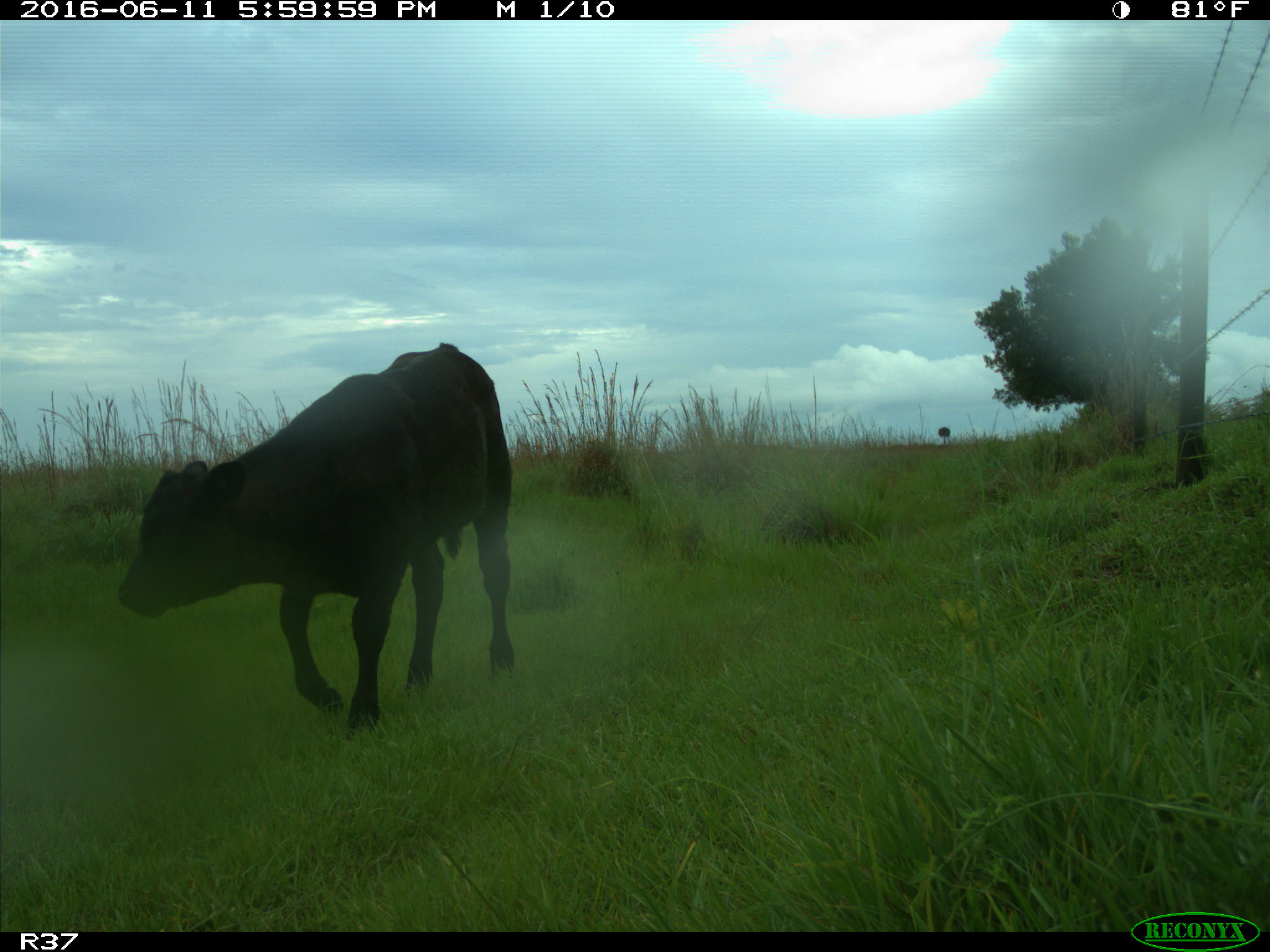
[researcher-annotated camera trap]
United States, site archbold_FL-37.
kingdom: Animalia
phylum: Chordata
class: Mammalia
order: Artiodactyla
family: Bovidae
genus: Bos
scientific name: Bos taurus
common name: domestic cow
Bos taurus (domestic cow).